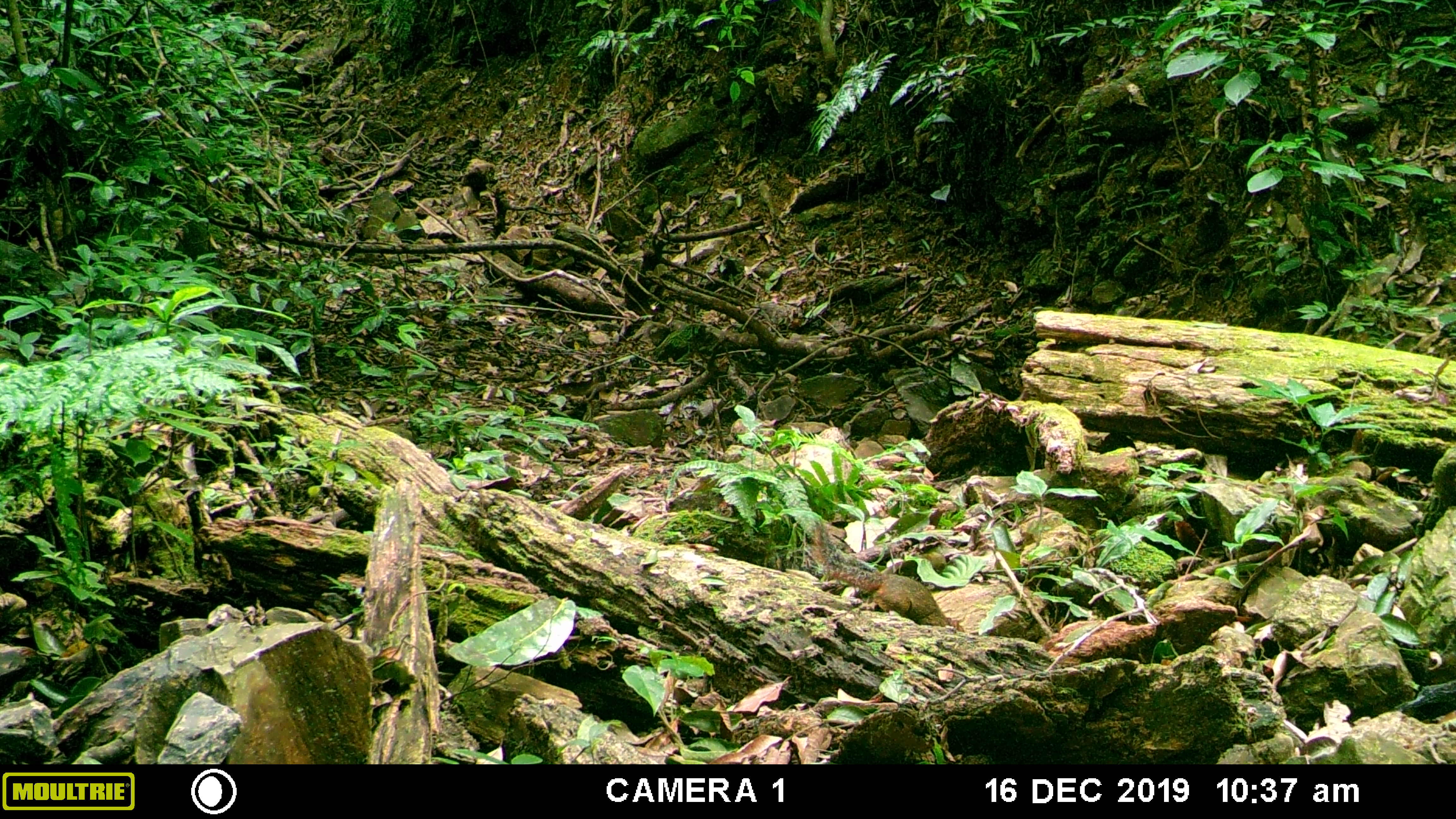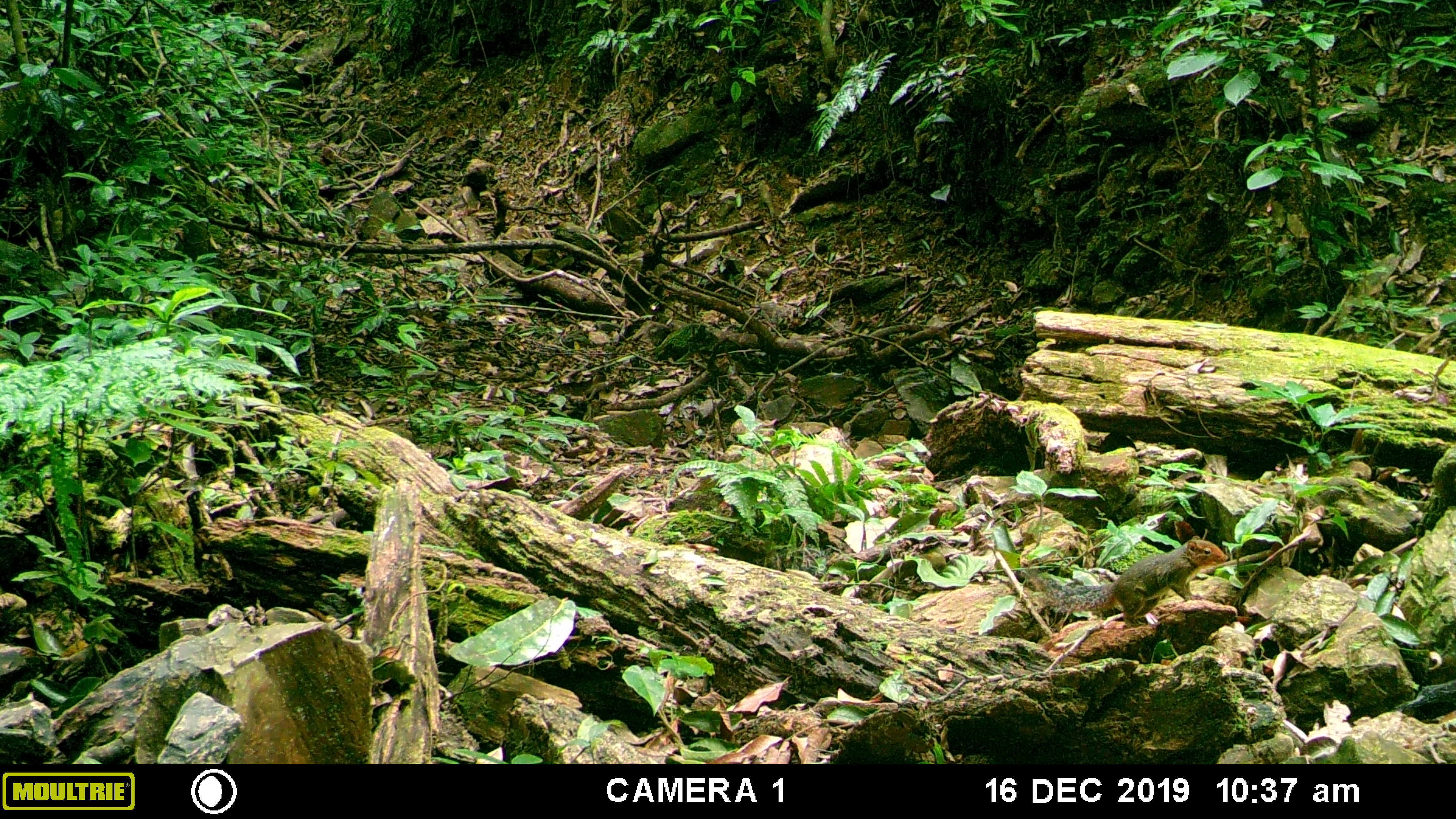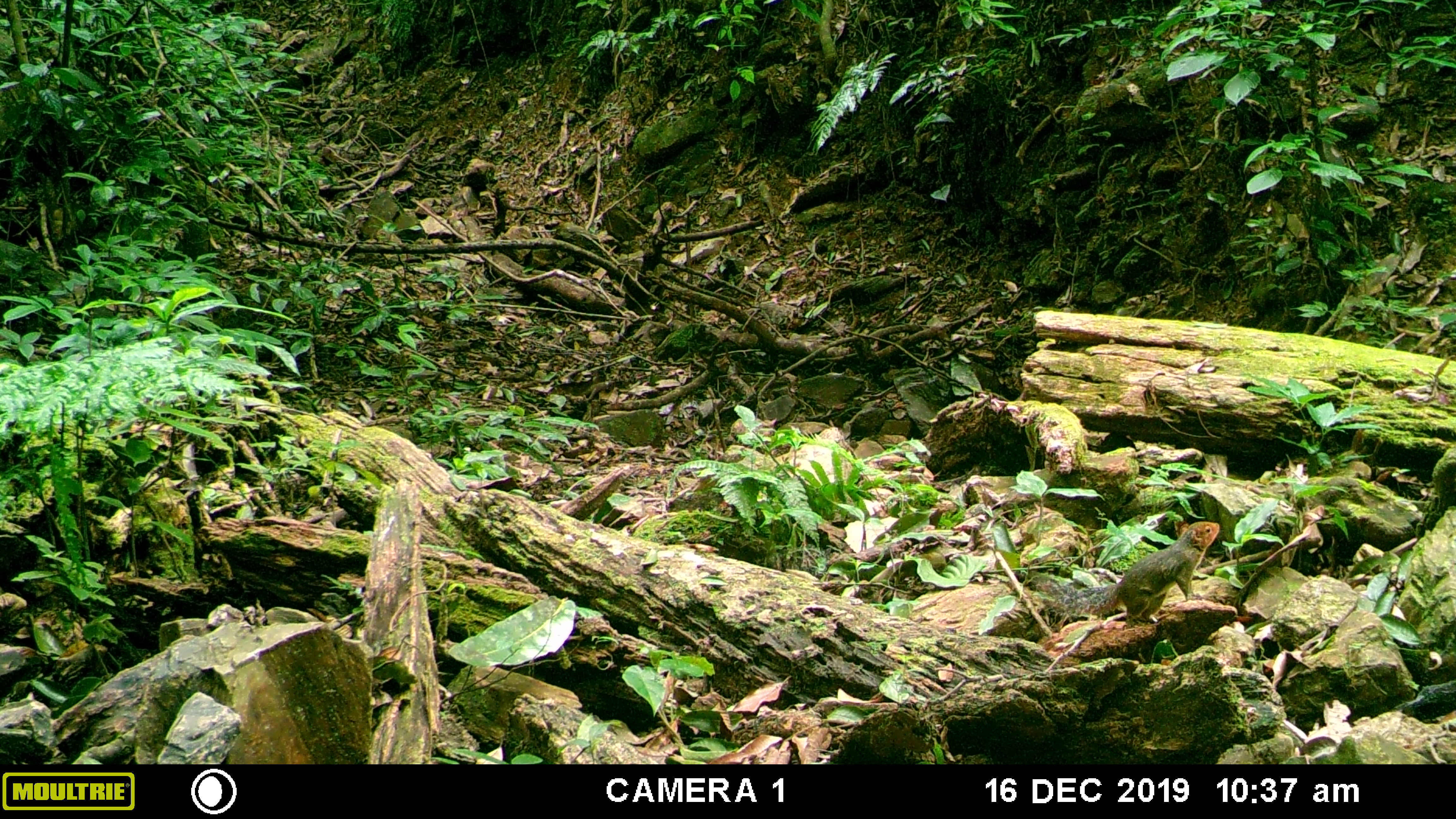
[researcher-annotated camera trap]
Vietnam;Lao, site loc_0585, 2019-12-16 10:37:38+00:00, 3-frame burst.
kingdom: Animalia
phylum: Chordata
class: Mammalia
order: Rodentia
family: Sciuridae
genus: Dremomys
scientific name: Dremomys rufigenis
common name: red-cheeked squirrel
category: red cheeked squirrel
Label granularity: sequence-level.